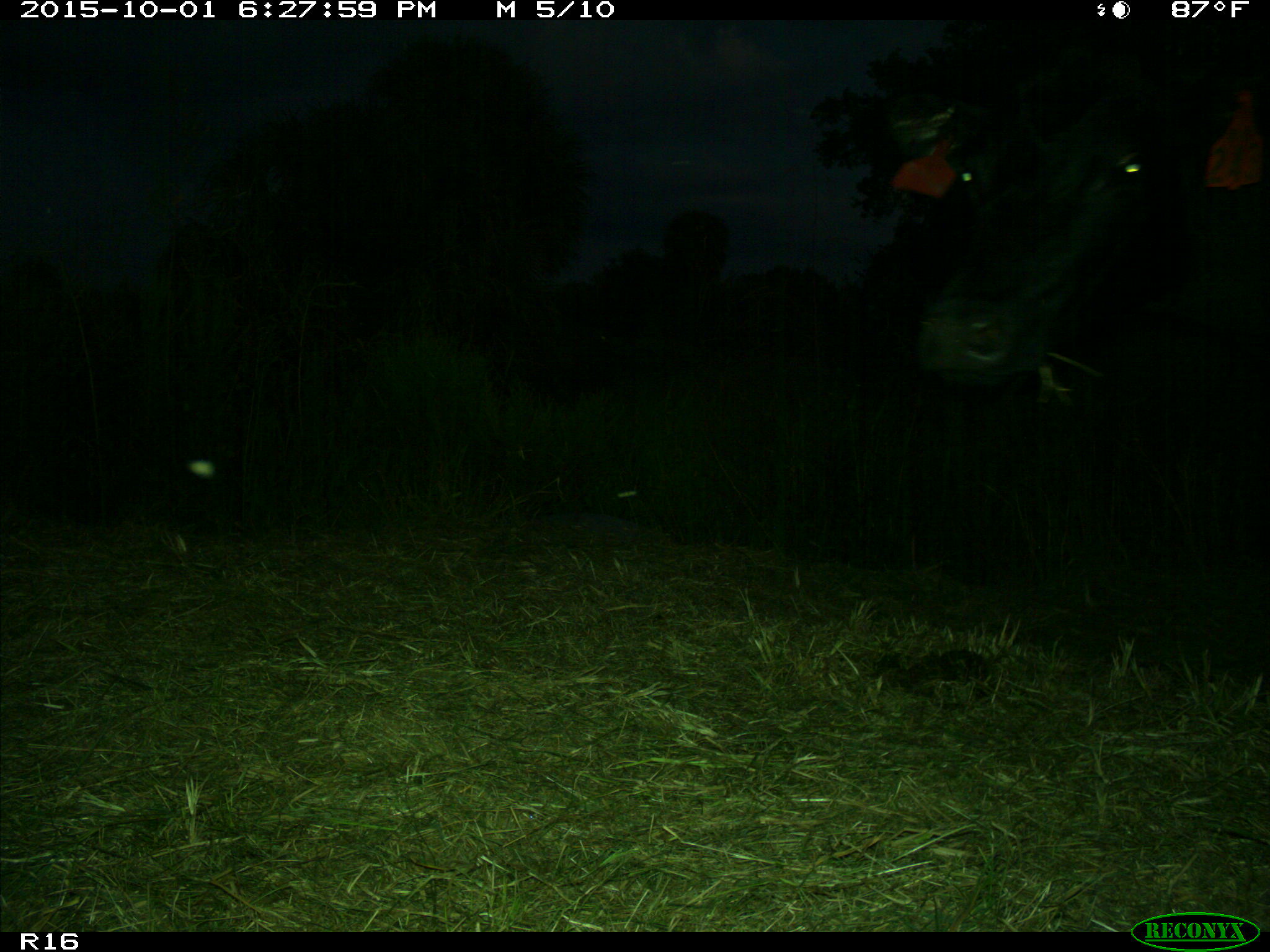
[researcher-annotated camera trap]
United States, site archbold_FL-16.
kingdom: Animalia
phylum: Chordata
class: Mammalia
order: Artiodactyla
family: Bovidae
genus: Bos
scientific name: Bos taurus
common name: domestic cow